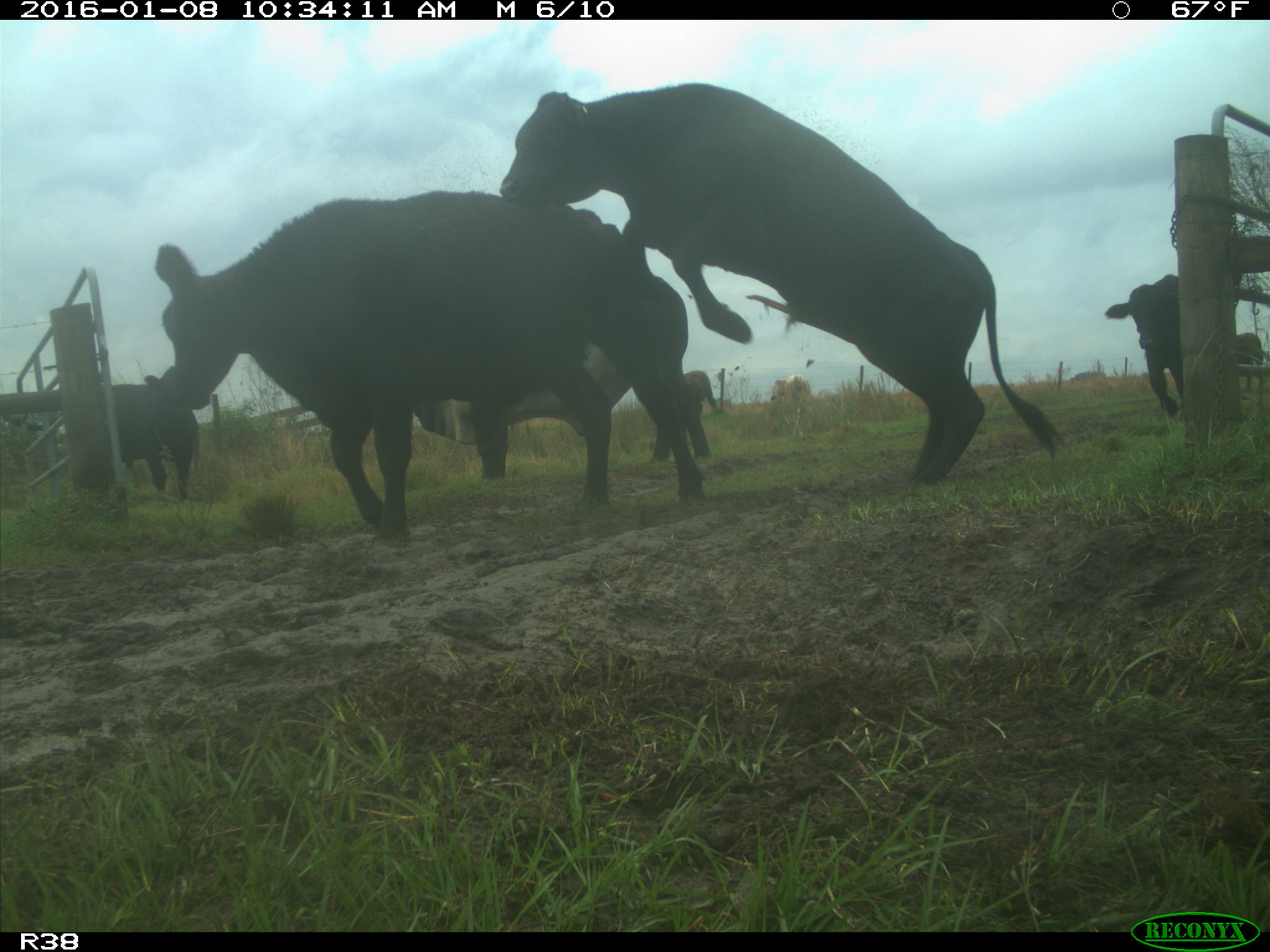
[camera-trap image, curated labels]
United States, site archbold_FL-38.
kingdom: Animalia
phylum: Chordata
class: Mammalia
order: Artiodactyla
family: Bovidae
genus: Bos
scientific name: Bos taurus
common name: domestic cow